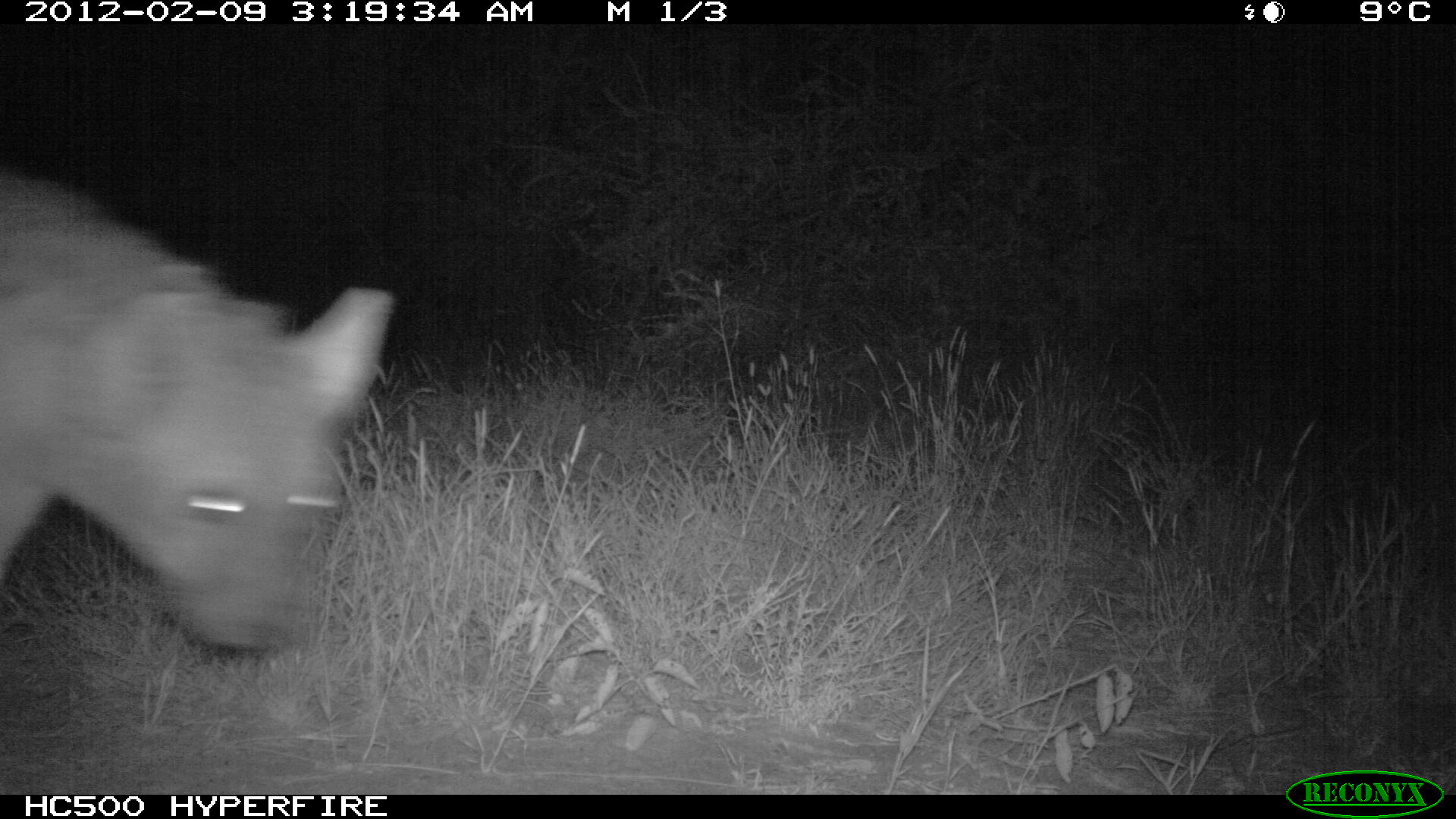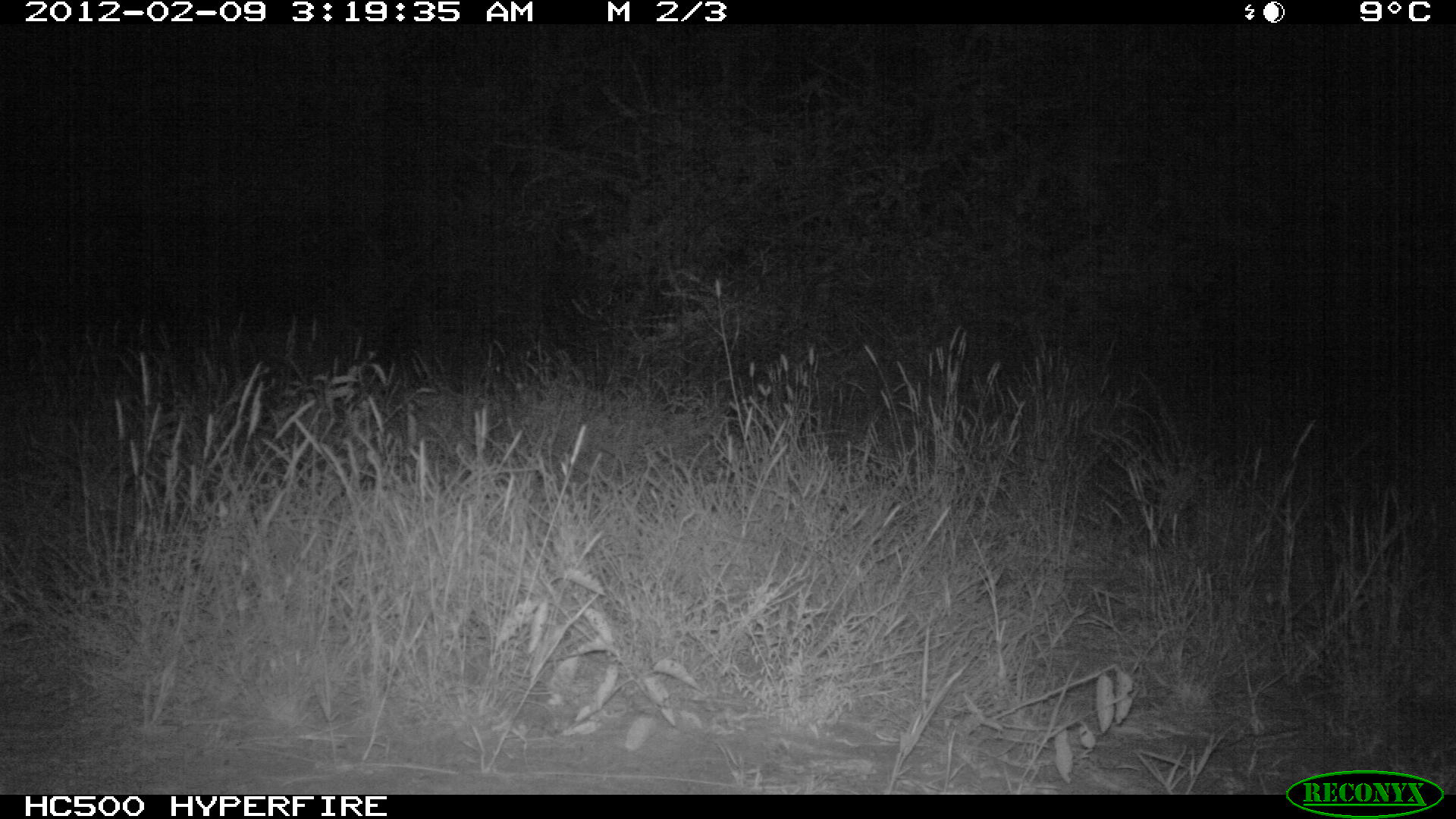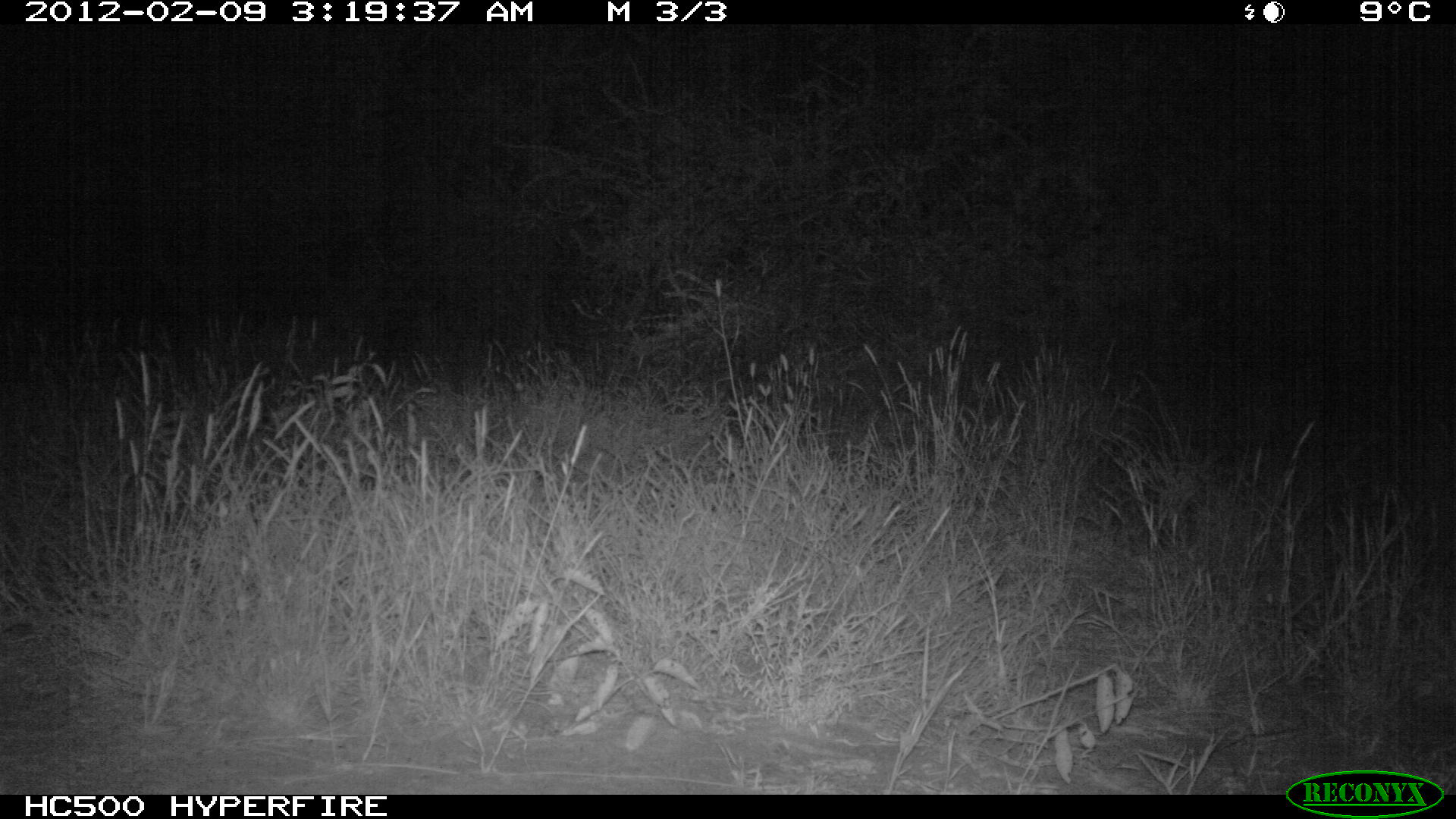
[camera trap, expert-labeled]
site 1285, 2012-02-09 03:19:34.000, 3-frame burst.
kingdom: Animalia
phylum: Chordata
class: Mammalia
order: Carnivora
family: Hyaenidae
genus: Crocuta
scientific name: Crocuta crocuta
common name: spotted hyena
Crocuta crocuta (spotted hyena), count 1.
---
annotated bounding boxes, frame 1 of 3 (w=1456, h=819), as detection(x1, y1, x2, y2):
crocuta crocuta: detection(0, 164, 400, 657)